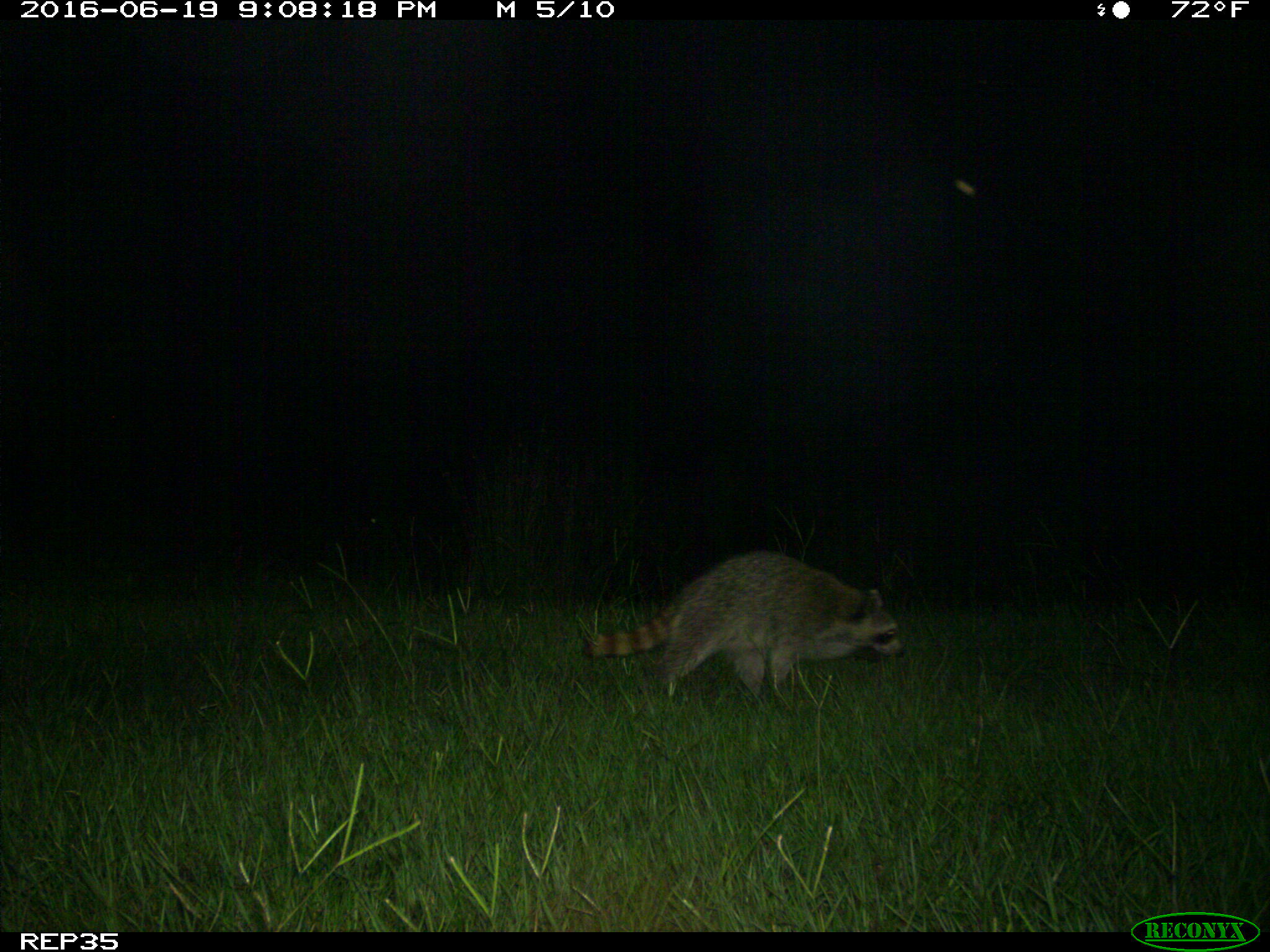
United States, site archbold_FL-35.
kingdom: Animalia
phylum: Chordata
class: Mammalia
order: Carnivora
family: Procyonidae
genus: Procyon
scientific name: Procyon lotor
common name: common raccoon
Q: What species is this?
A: Procyon lotor (common raccoon).